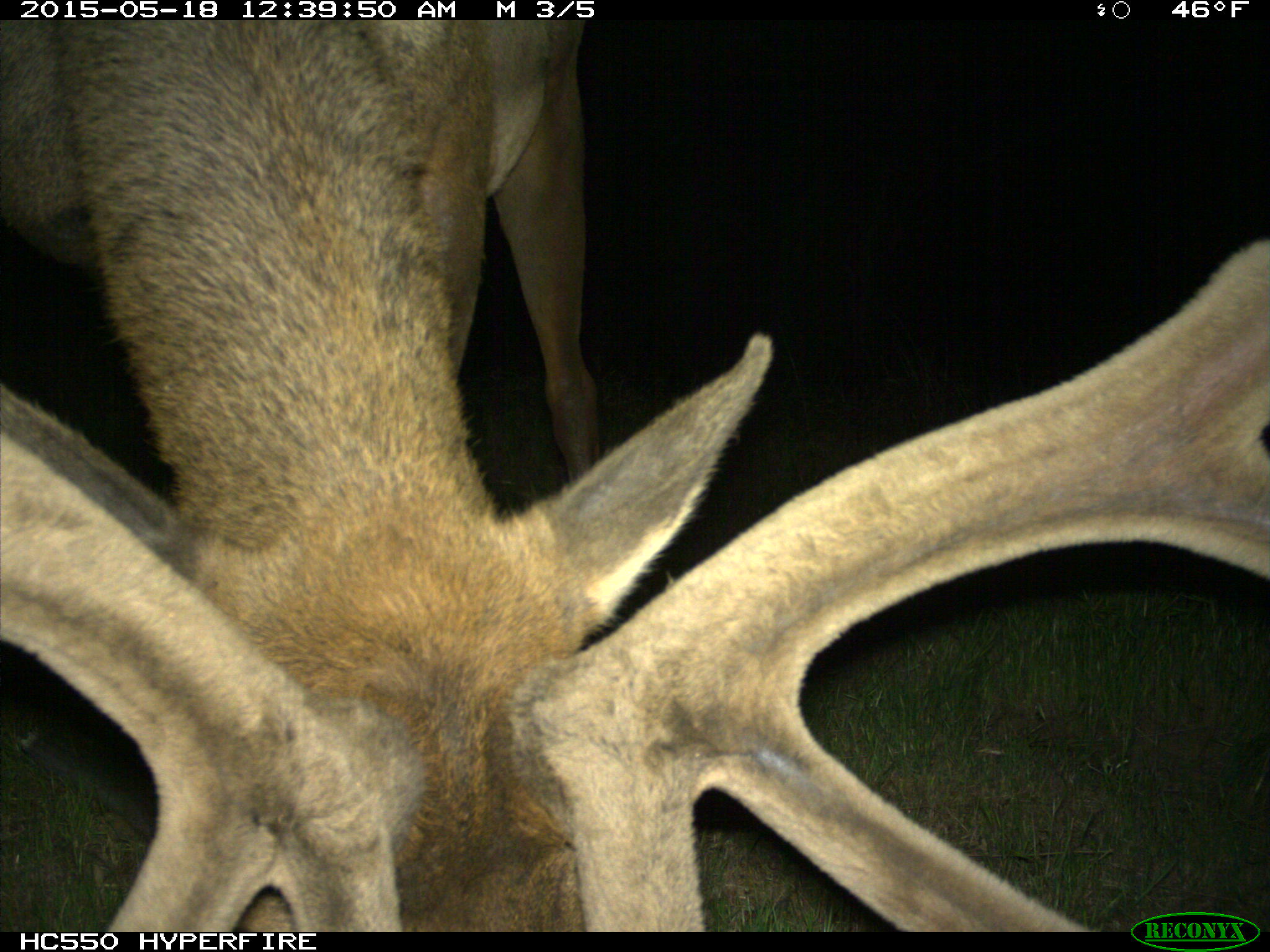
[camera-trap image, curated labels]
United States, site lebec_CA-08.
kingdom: Animalia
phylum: Chordata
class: Mammalia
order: Artiodactyla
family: Cervidae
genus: Cervus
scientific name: Cervus canadensis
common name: elk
Cervus canadensis (elk).